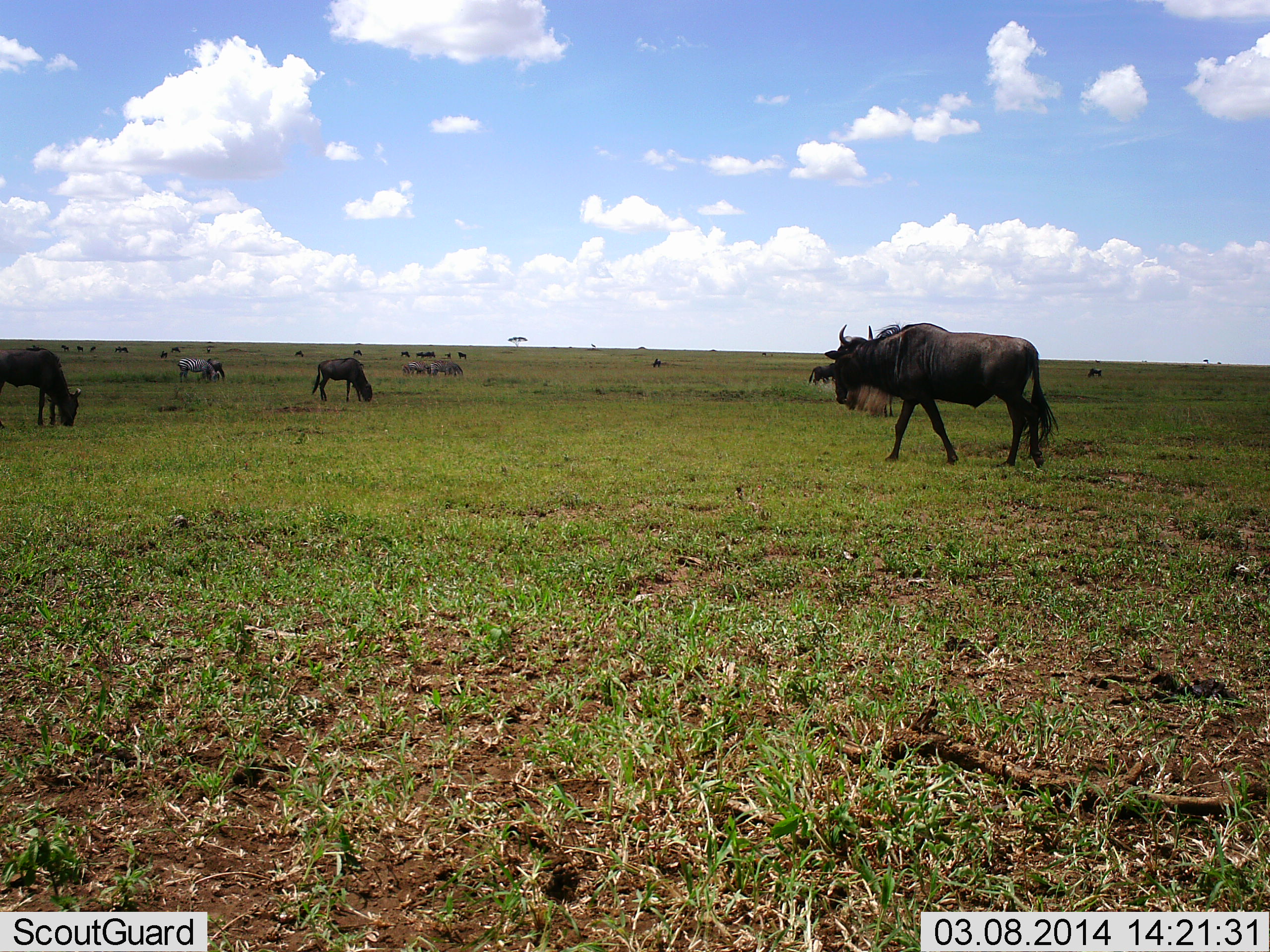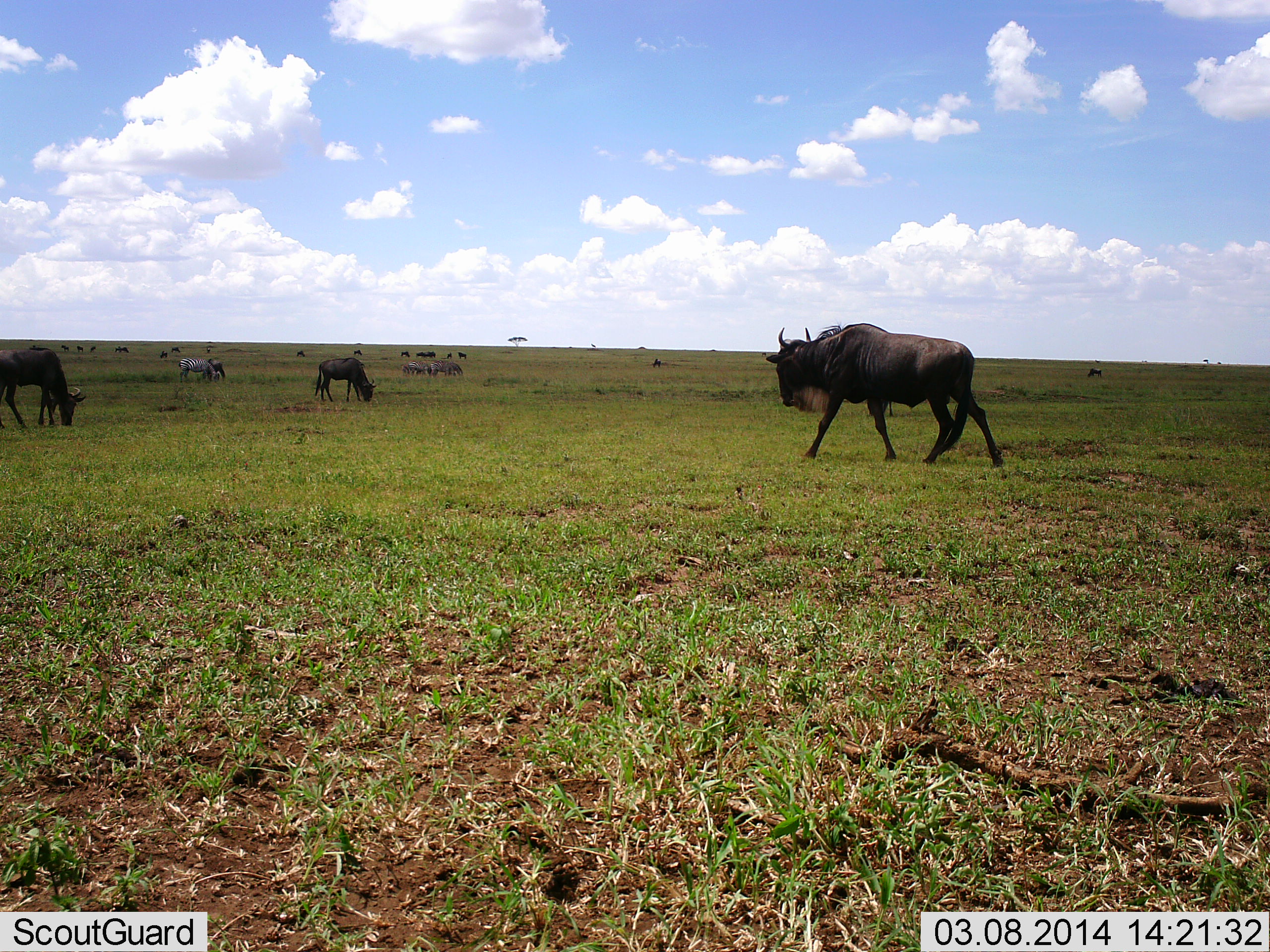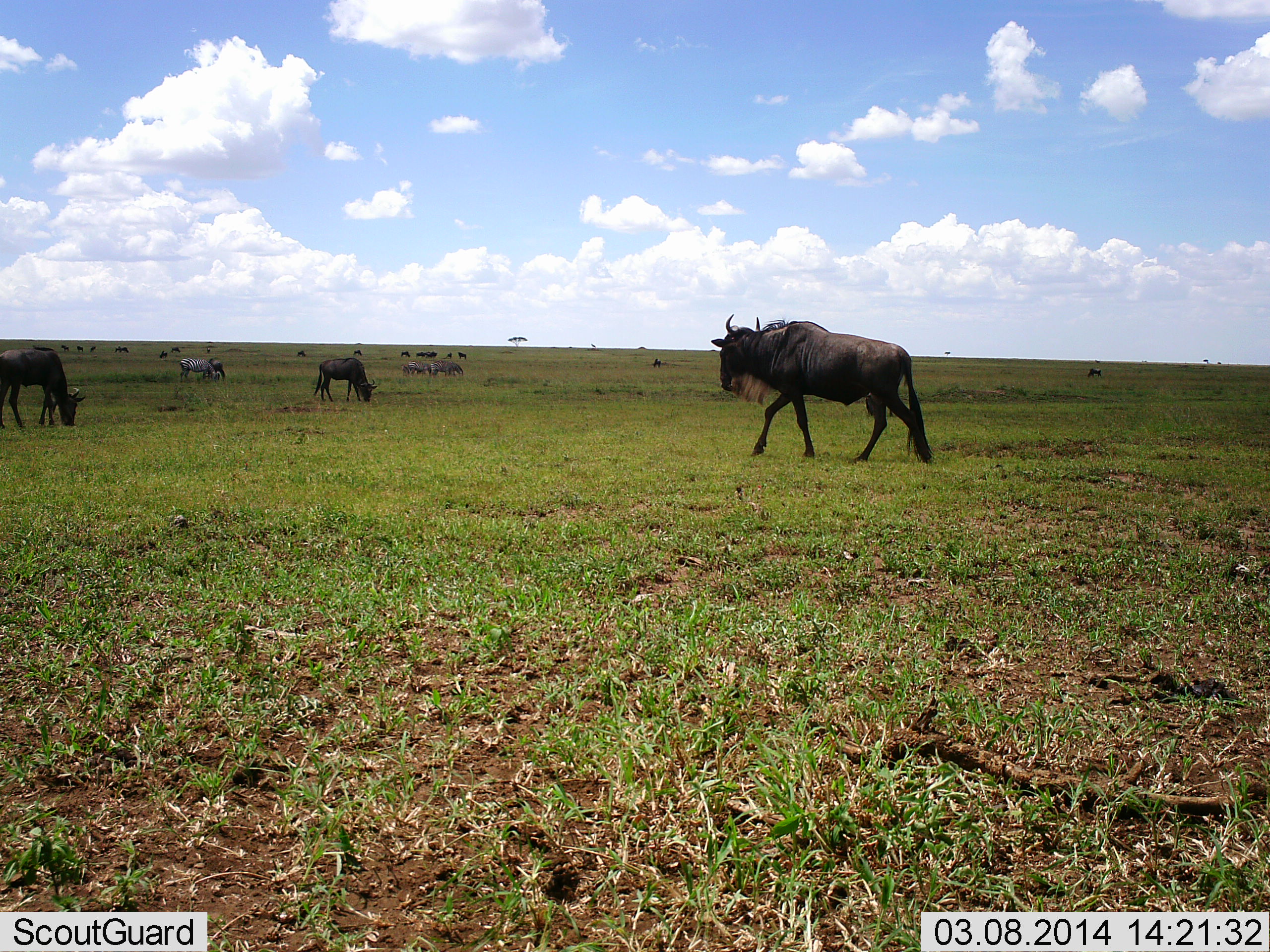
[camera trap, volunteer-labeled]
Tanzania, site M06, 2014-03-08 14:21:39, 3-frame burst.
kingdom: Animalia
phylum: Chordata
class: Mammalia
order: Artiodactyla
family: Bovidae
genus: Connochaetes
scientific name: Connochaetes taurinus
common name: blue wildebeest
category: wildebeest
Wildebeest (blue wildebeest) (Connochaetes taurinus), count 10. Behavior (volunteer vote fractions): standing 46%, resting 8%, moving 92%, interacting 0%. Young present (vote fraction): 0%. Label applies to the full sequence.